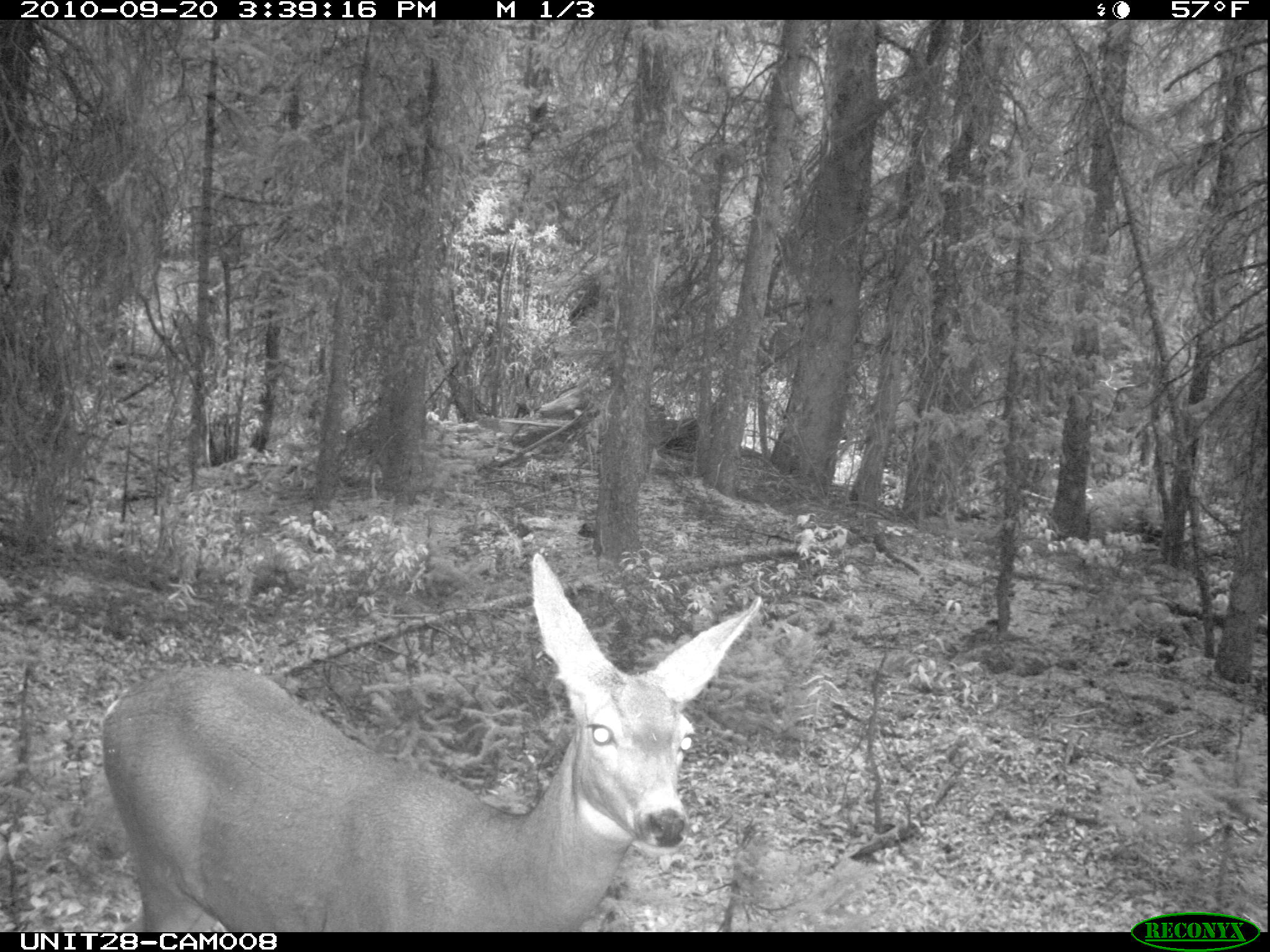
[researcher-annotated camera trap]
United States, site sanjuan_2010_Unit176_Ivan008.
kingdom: Animalia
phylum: Chordata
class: Mammalia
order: Artiodactyla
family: Cervidae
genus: Odocoileus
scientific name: Odocoileus hemionus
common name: mule deer